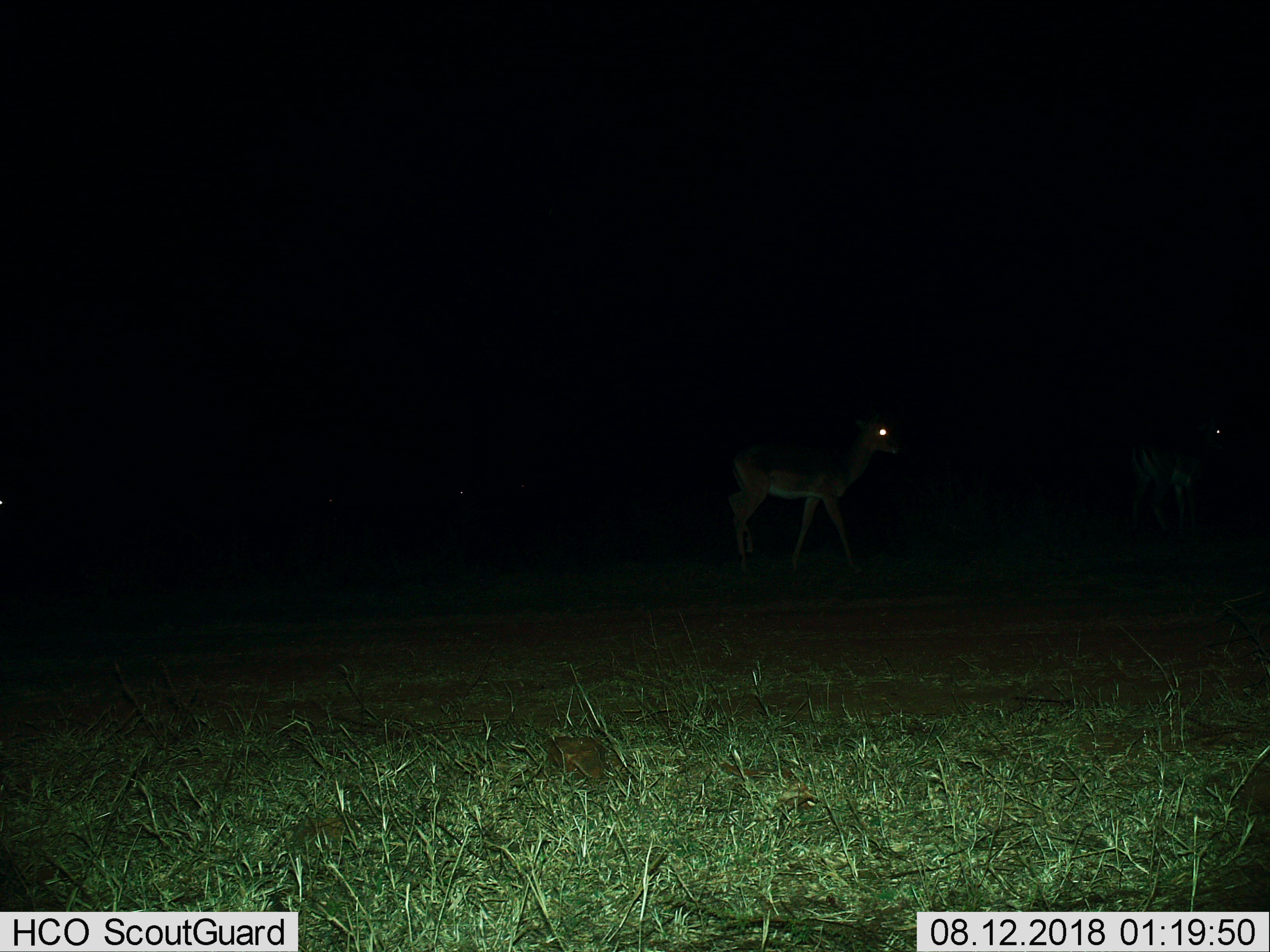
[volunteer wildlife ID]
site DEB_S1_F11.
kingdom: Animalia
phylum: Chordata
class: Mammalia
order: Artiodactyla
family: Bovidae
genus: Aepyceros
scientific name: Aepyceros melampus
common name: impala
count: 2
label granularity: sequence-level